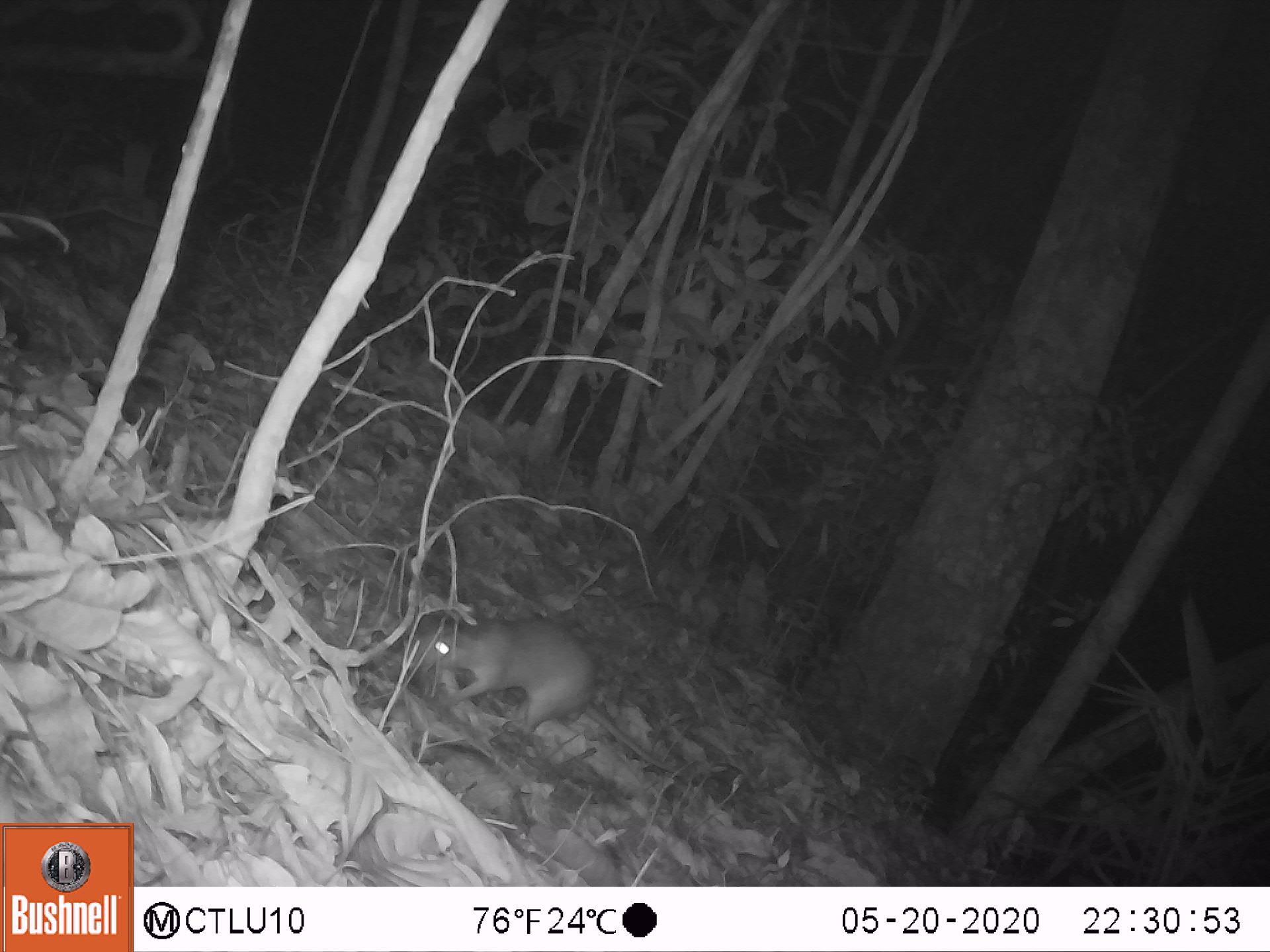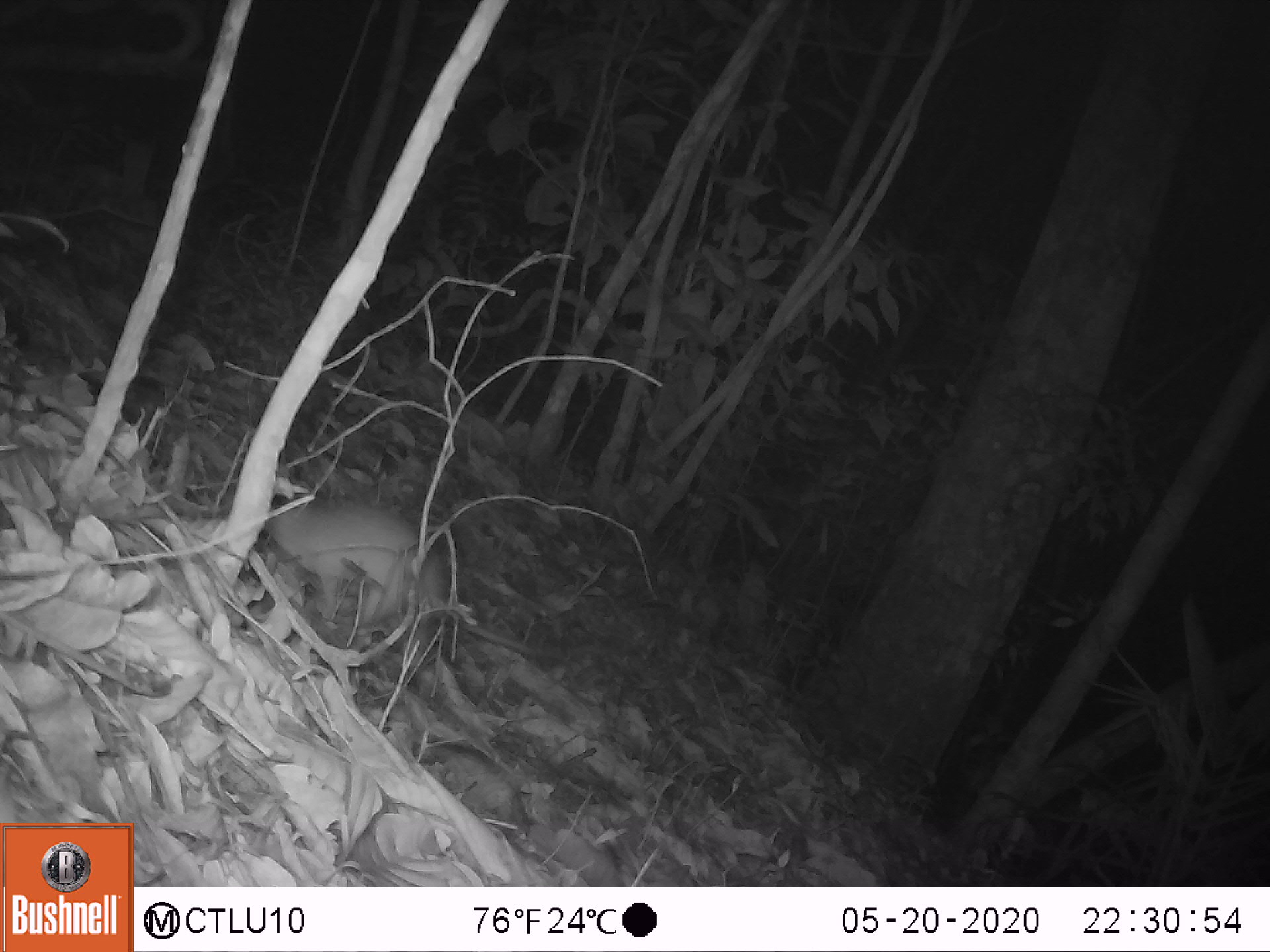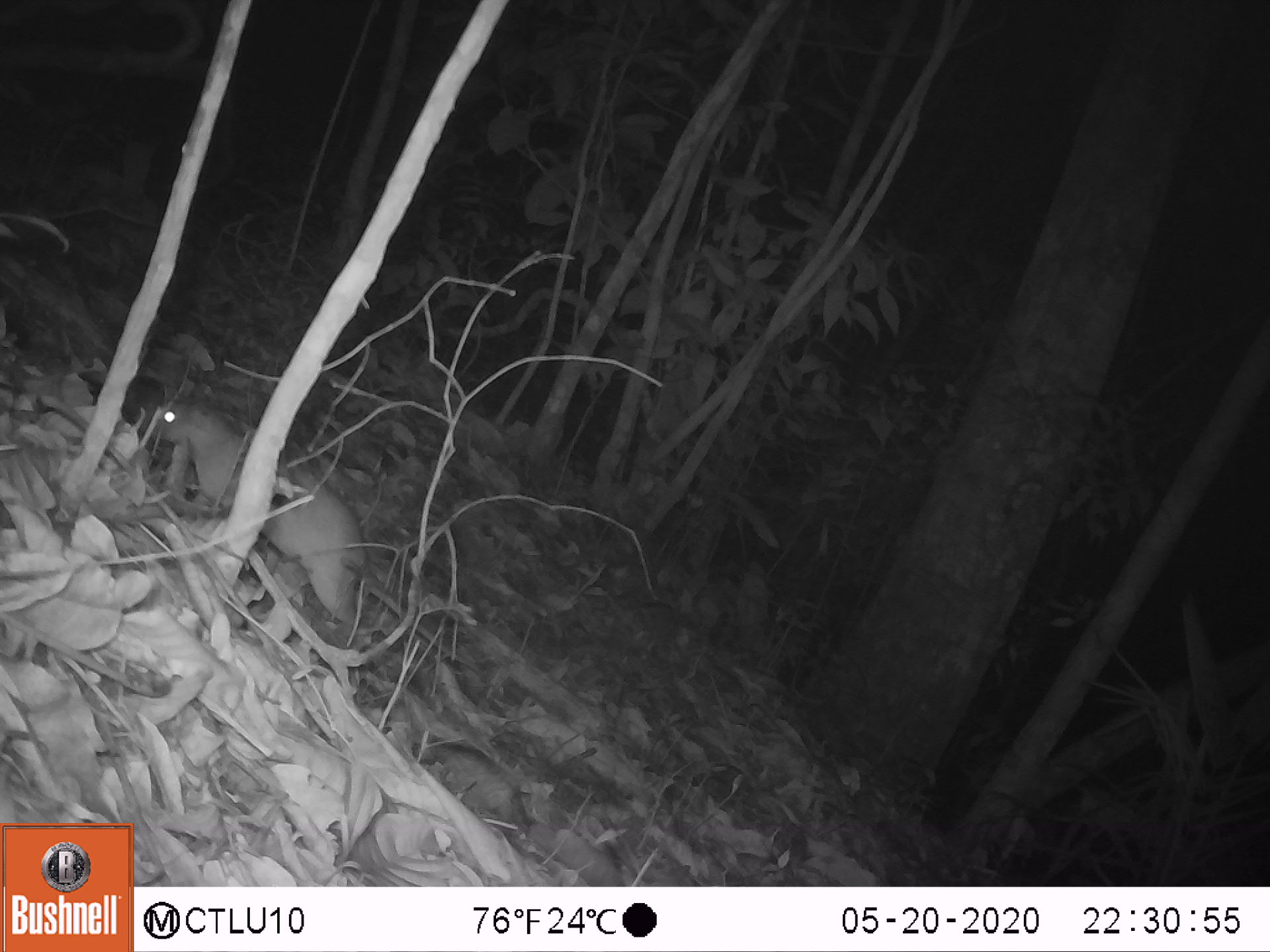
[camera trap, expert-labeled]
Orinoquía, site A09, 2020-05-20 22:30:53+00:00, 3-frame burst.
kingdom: Animalia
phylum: Chordata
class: Mammalia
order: Rodentia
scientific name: Rodentia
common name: rodent